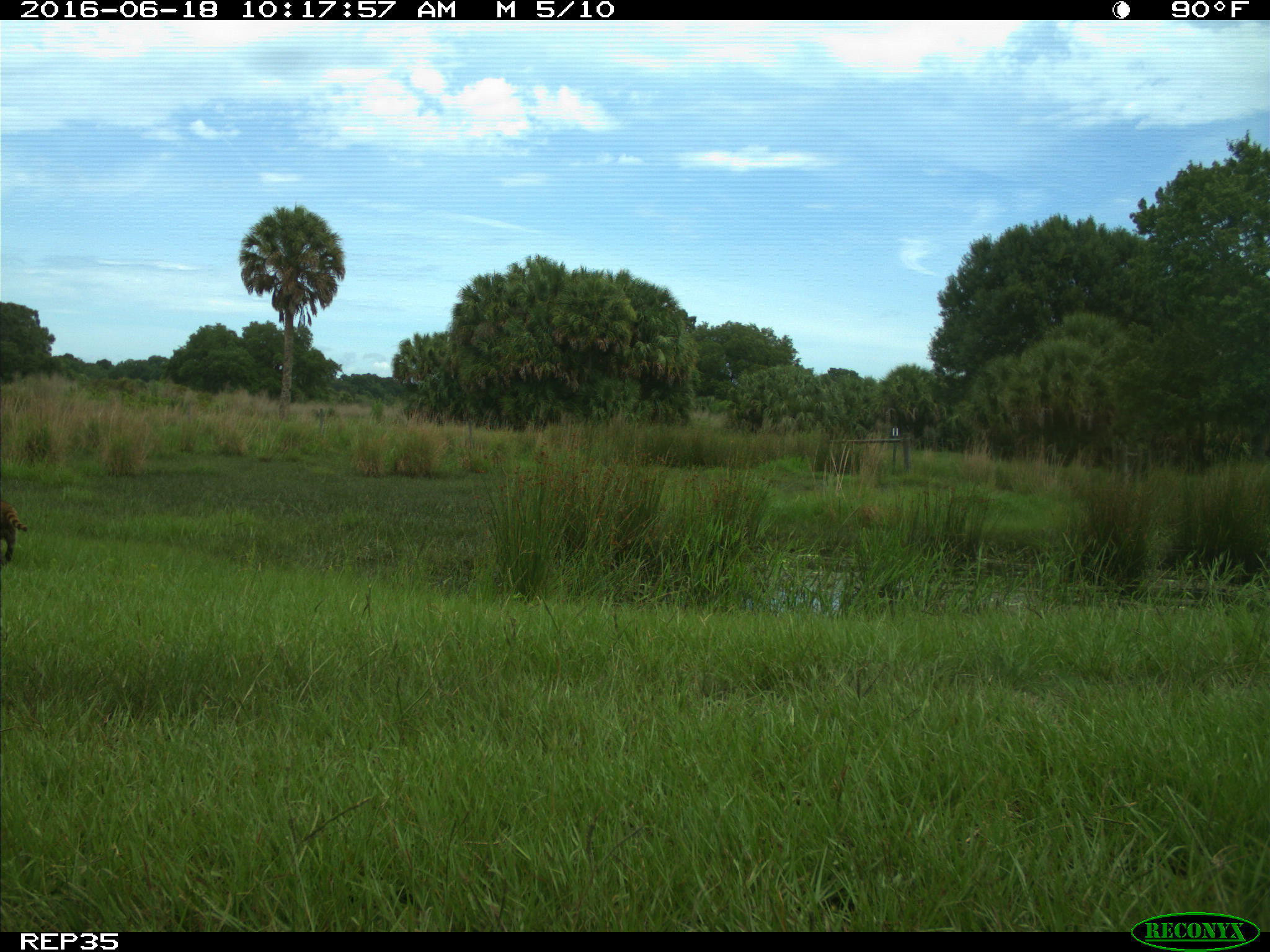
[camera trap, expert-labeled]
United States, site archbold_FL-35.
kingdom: Animalia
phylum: Chordata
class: Mammalia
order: Carnivora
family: Procyonidae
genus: Procyon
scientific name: Procyon lotor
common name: common raccoon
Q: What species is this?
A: Procyon lotor (common raccoon).